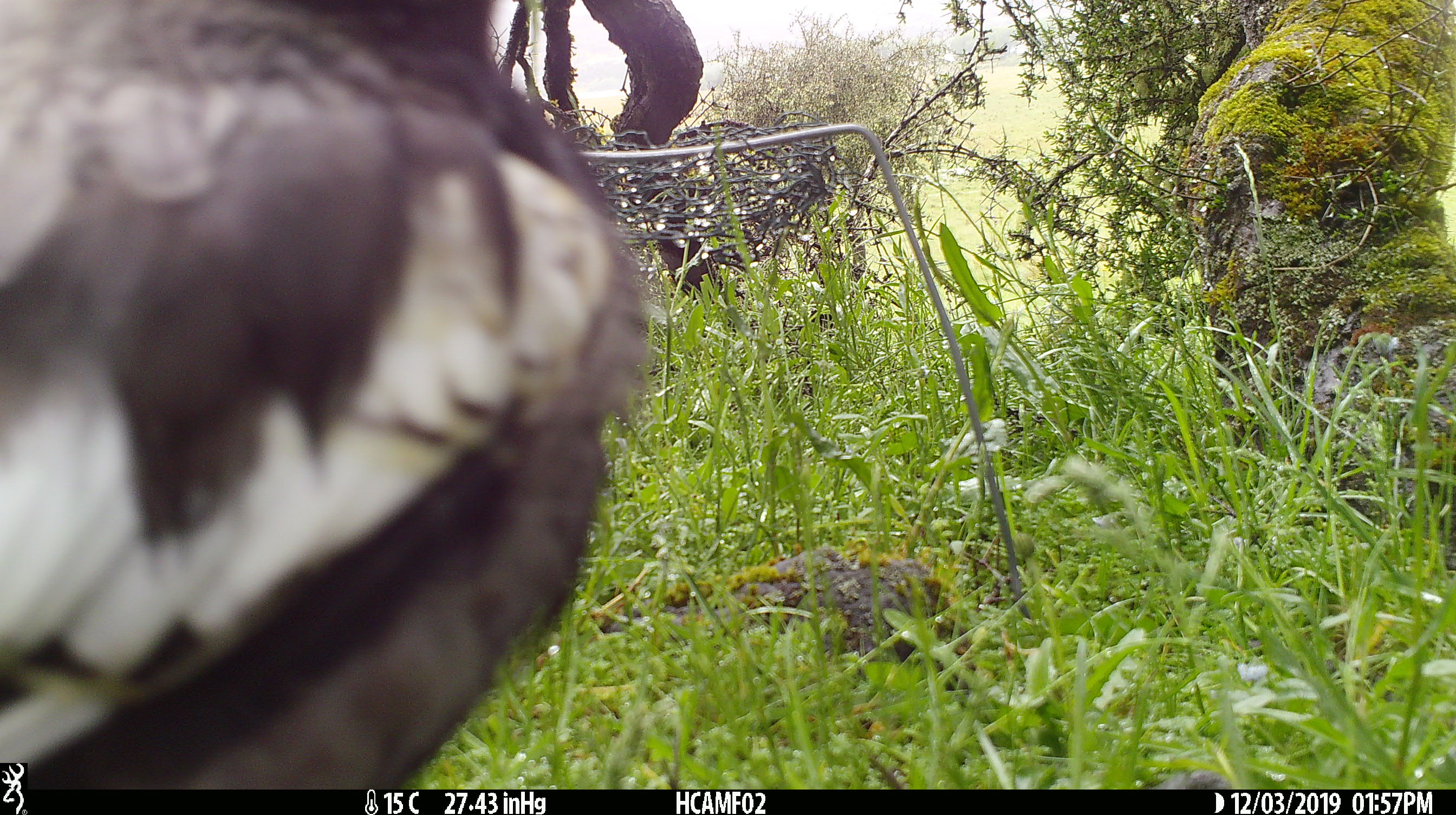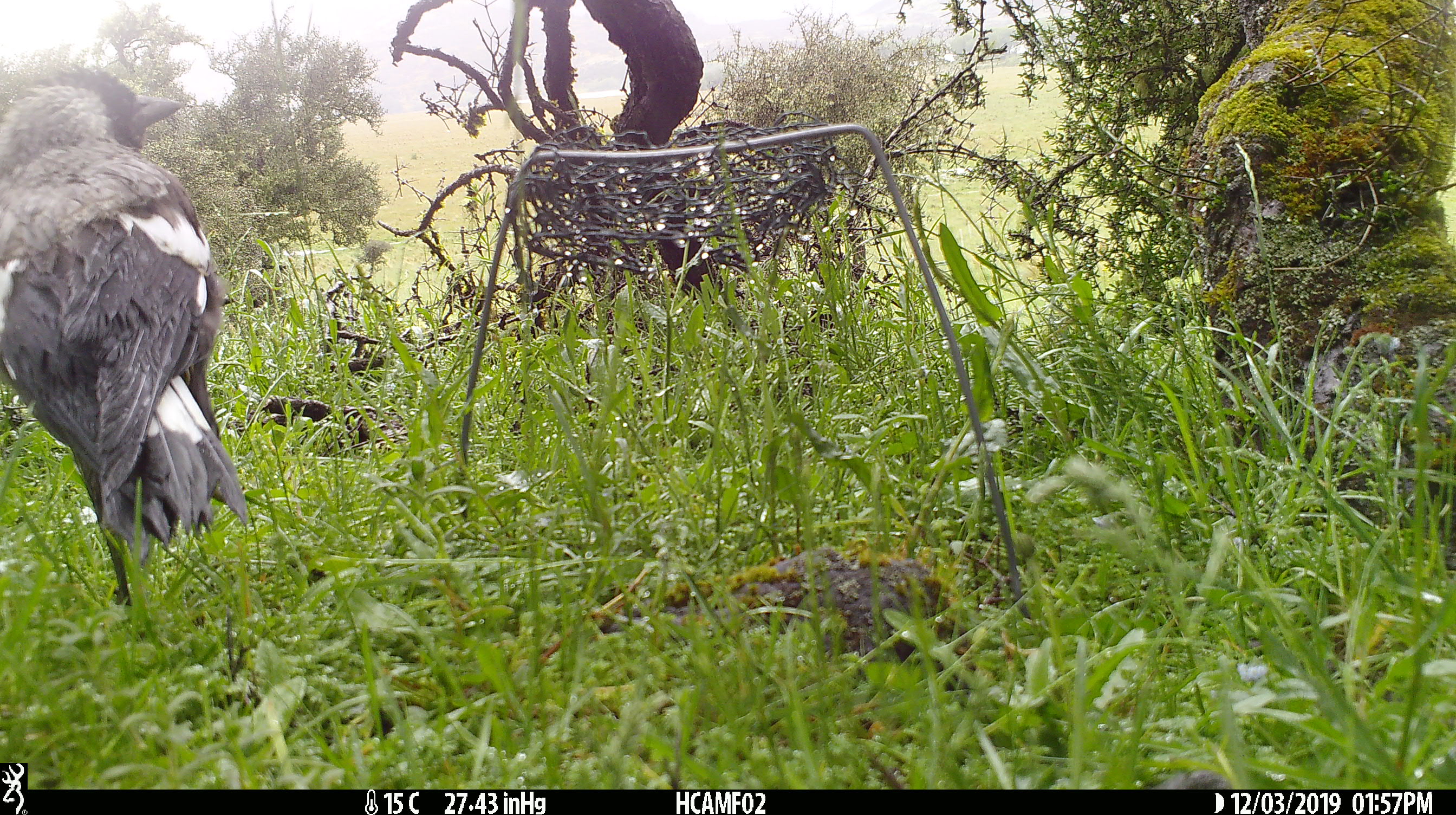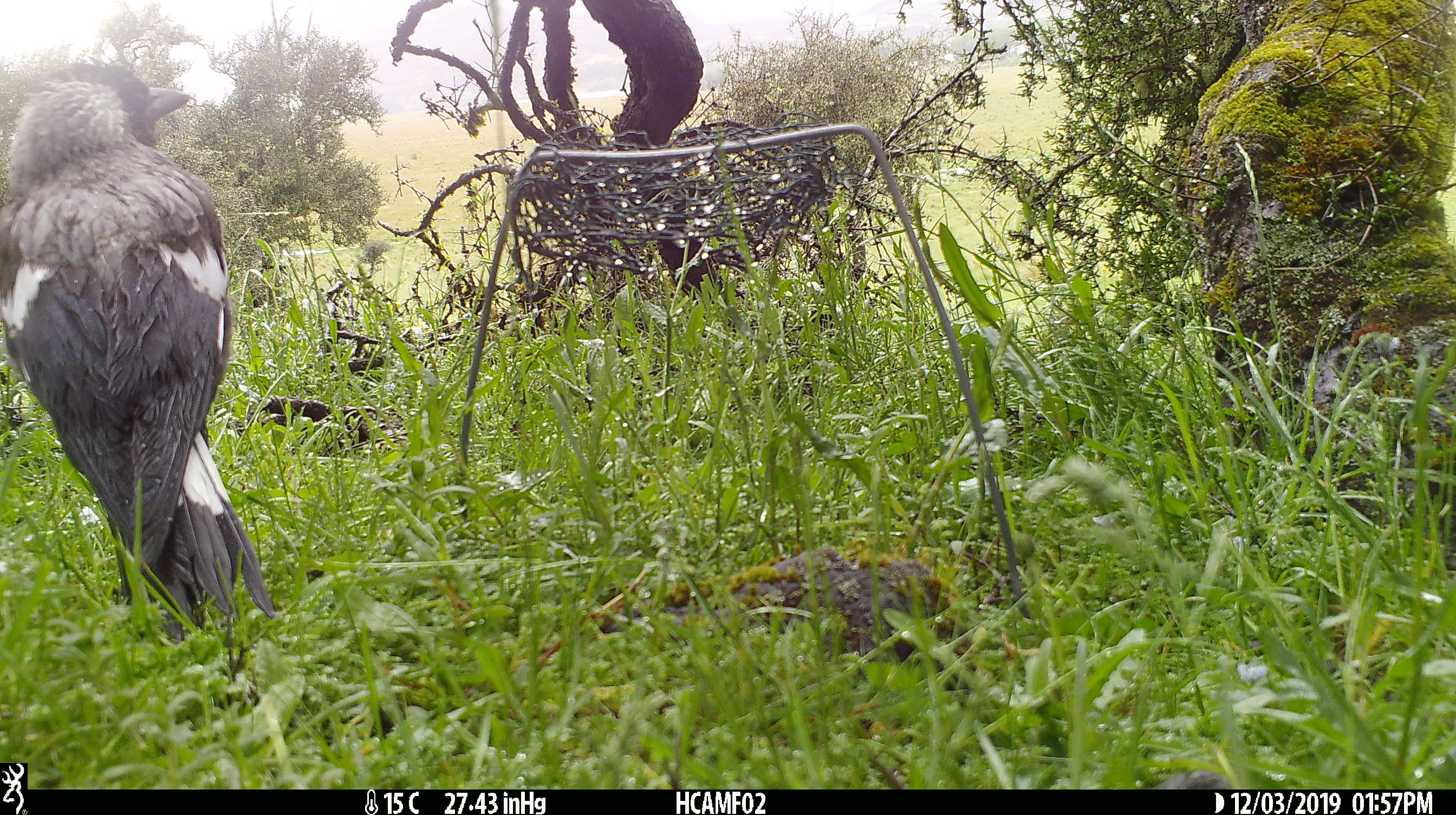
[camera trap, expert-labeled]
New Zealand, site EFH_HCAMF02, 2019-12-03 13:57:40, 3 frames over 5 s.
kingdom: Animalia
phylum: Chordata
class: Aves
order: Passeriformes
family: Artamidae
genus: Gymnorhina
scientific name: Gymnorhina tibicen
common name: australian magpie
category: magpie